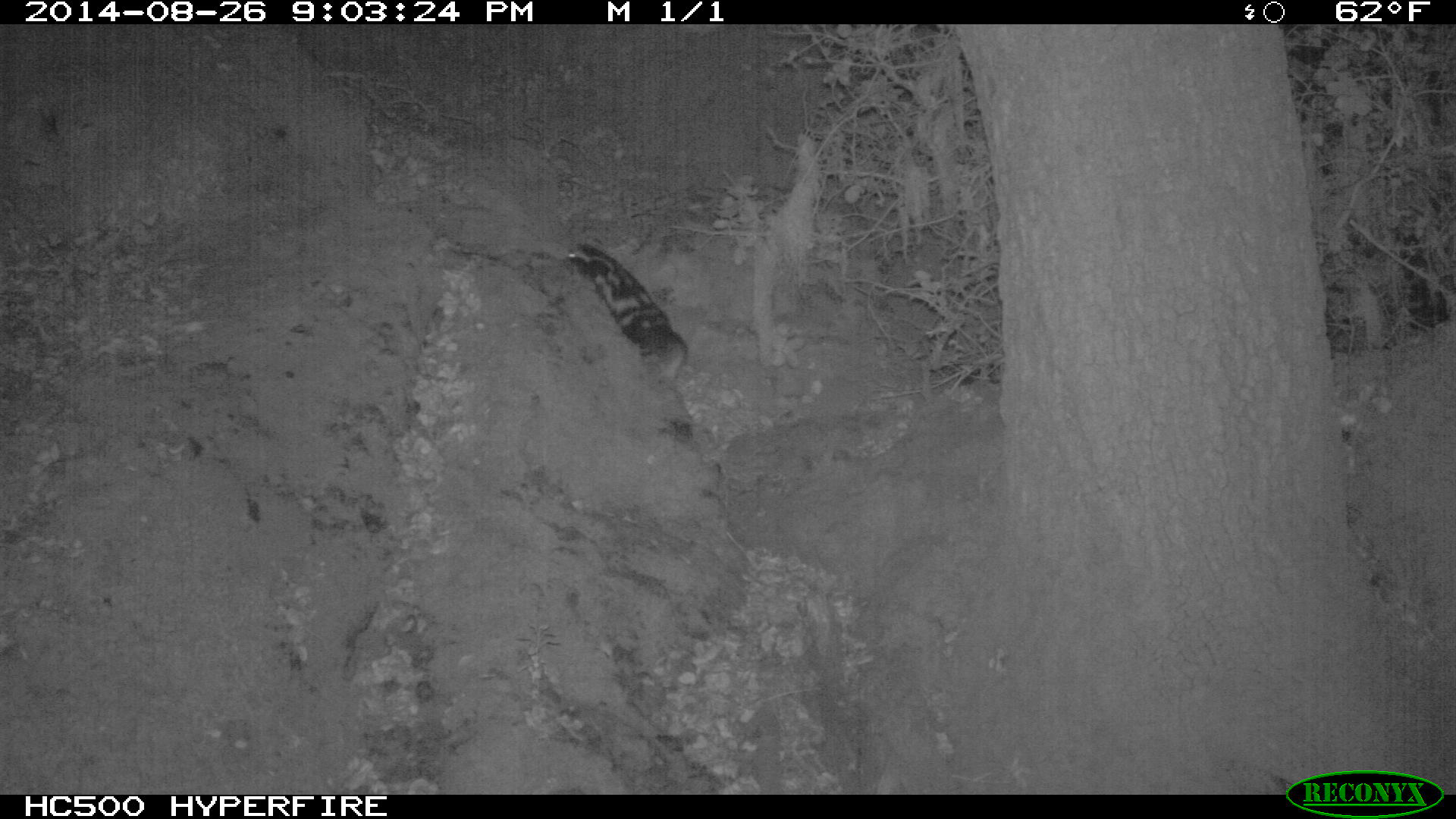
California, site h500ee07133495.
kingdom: Animalia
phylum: Chordata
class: Mammalia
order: Carnivora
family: Mephitidae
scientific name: Mephitidae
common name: skunk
Skunk (Mephitidae).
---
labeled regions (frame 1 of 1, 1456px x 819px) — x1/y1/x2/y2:
skunk: 565/242/687/381